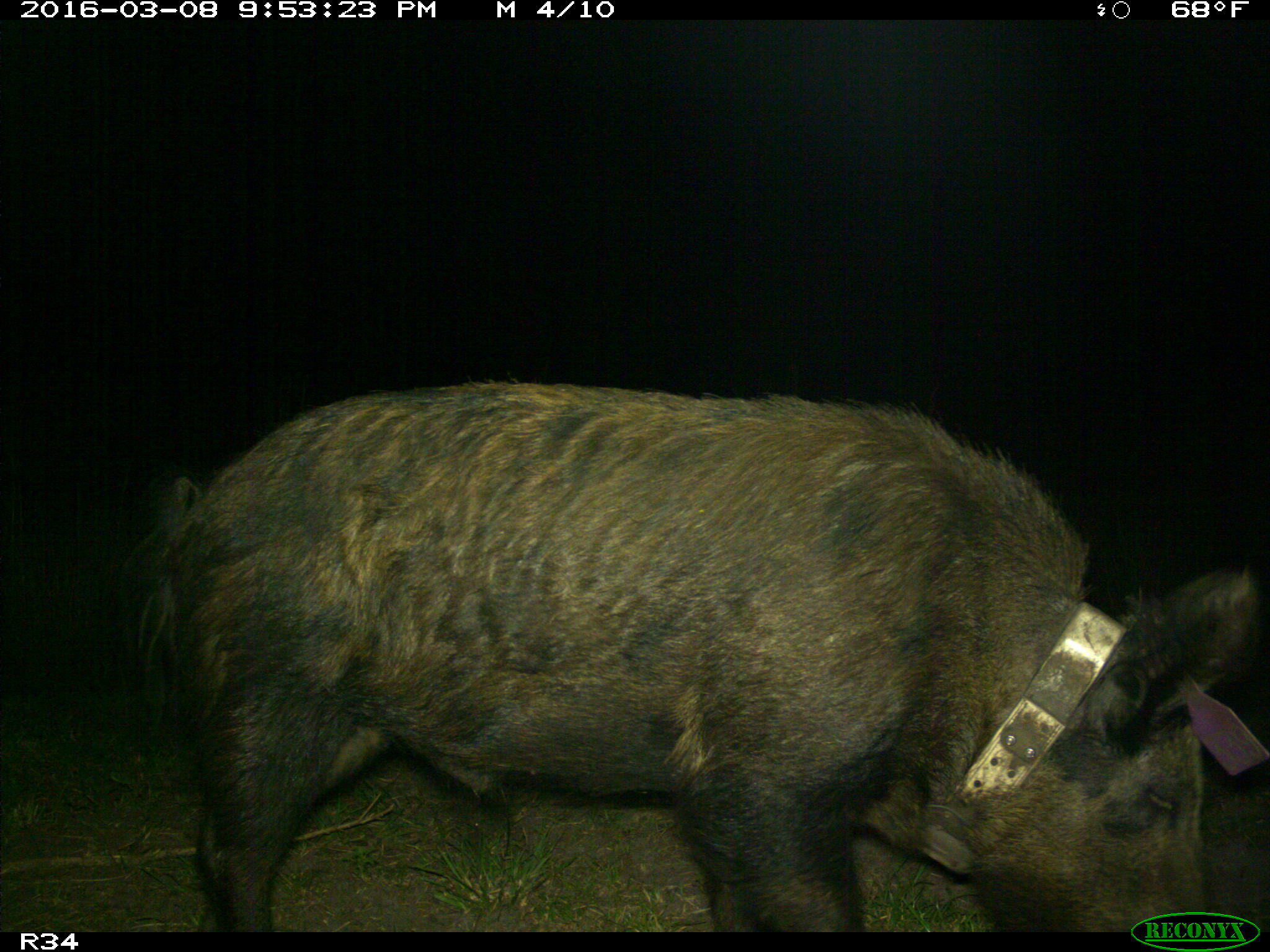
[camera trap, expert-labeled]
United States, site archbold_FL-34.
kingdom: Animalia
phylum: Chordata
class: Mammalia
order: Artiodactyla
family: Suidae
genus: Sus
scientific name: Sus scrofa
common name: wild boar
Sus scrofa (wild boar).